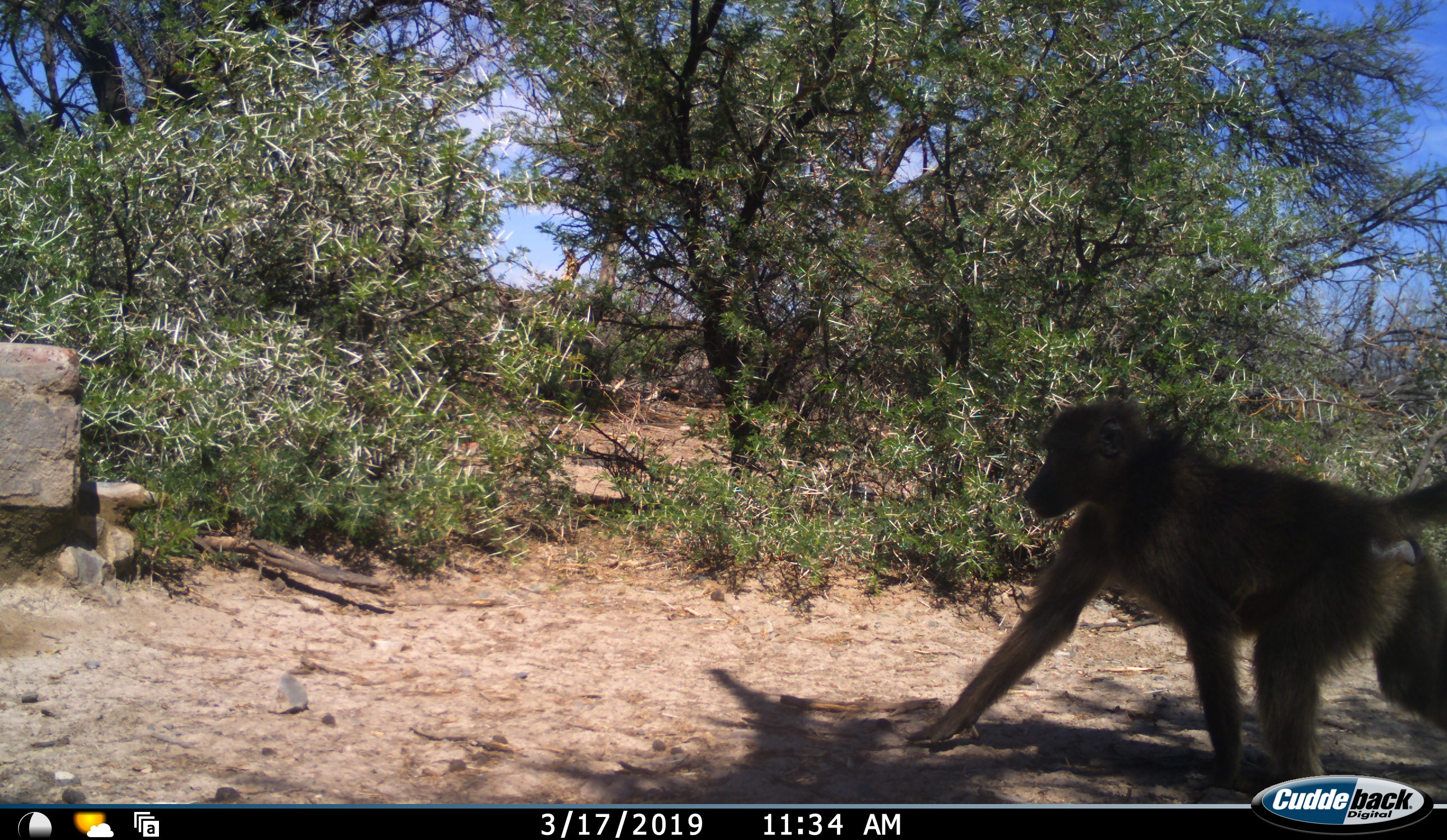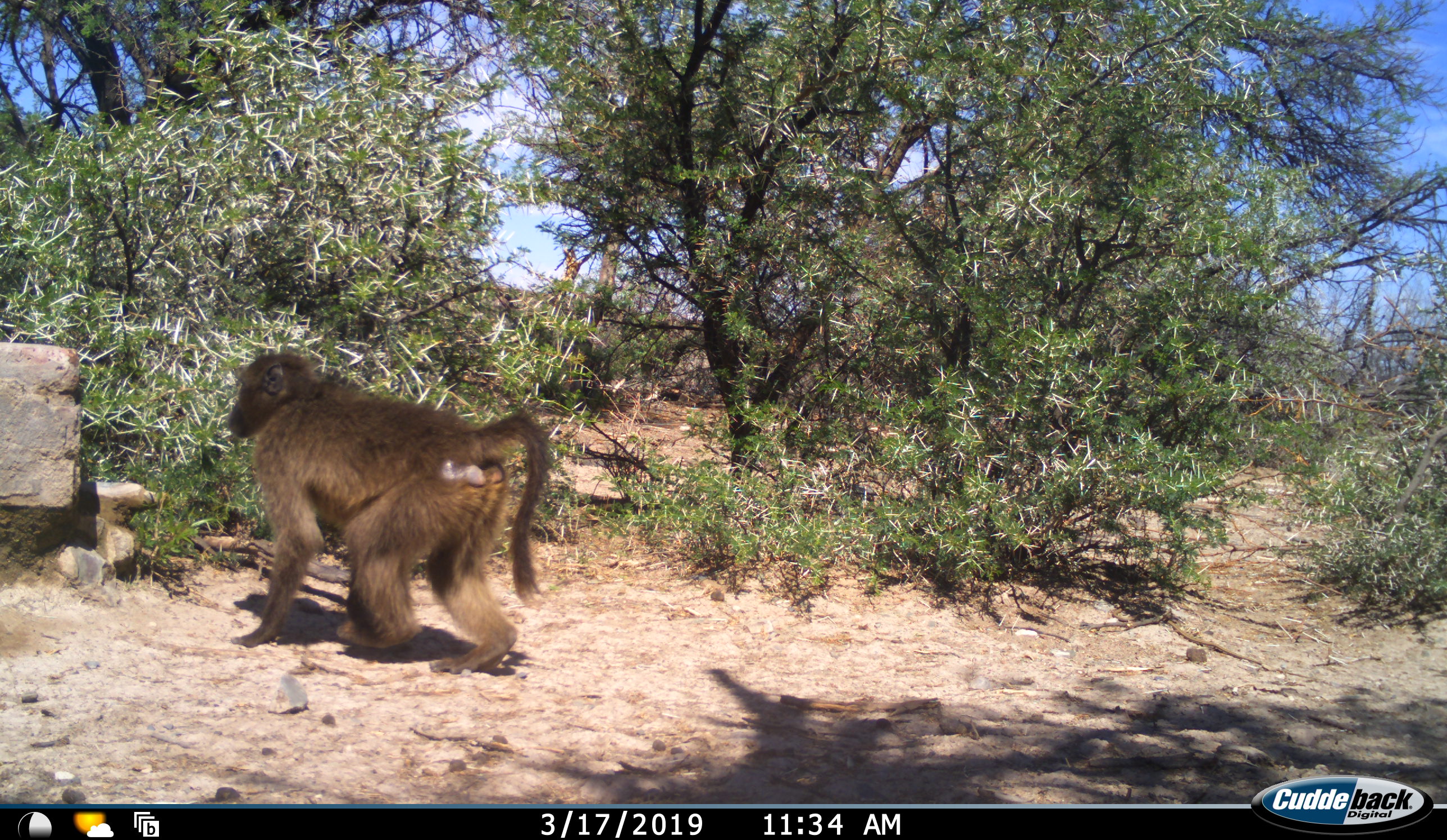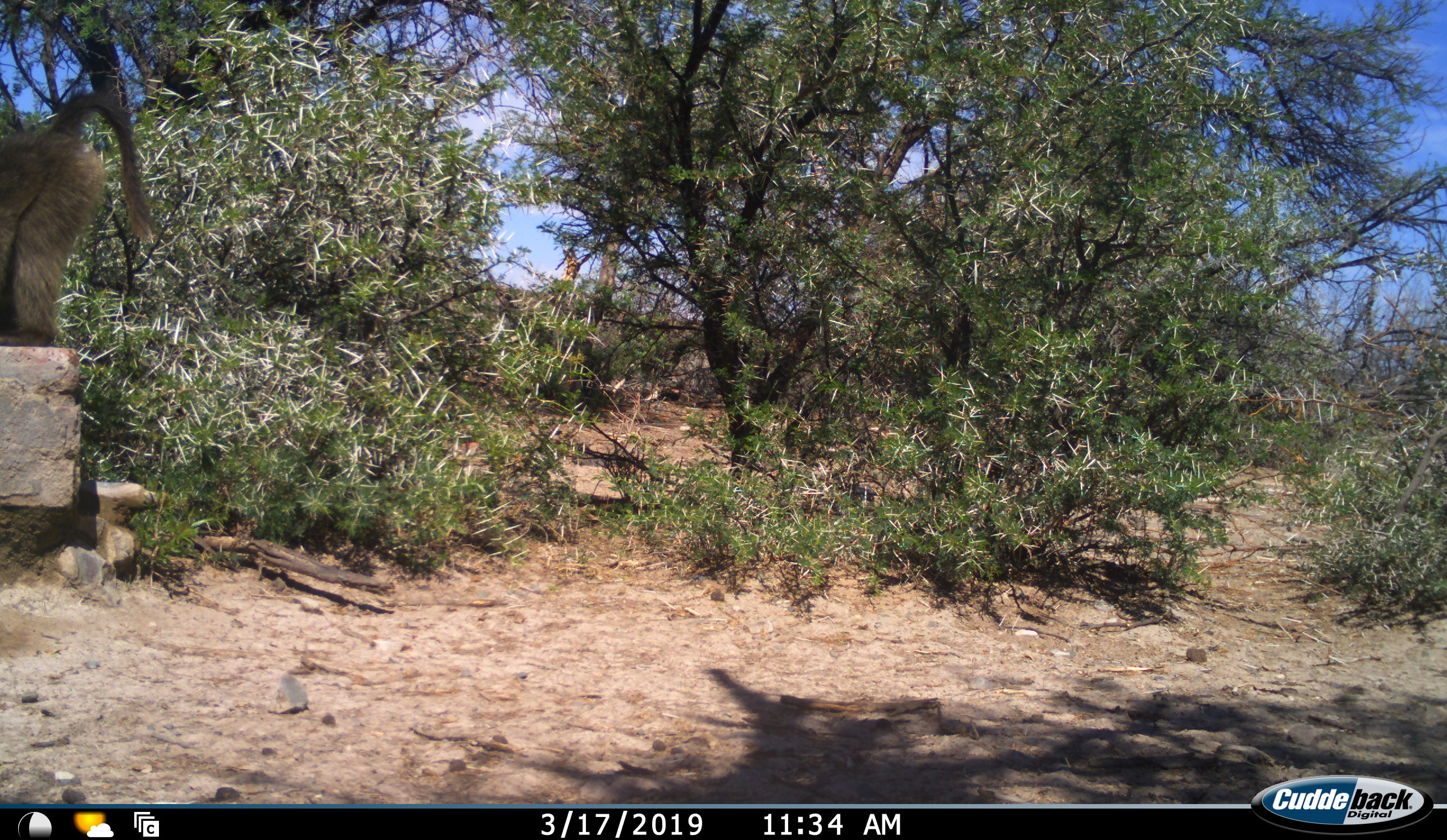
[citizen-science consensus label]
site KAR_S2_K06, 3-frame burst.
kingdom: Animalia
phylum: Chordata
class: Mammalia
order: Primates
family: Cercopithecidae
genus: Papio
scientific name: Papio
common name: baboon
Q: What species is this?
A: Baboon (Papio).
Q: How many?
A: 1.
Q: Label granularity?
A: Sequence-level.